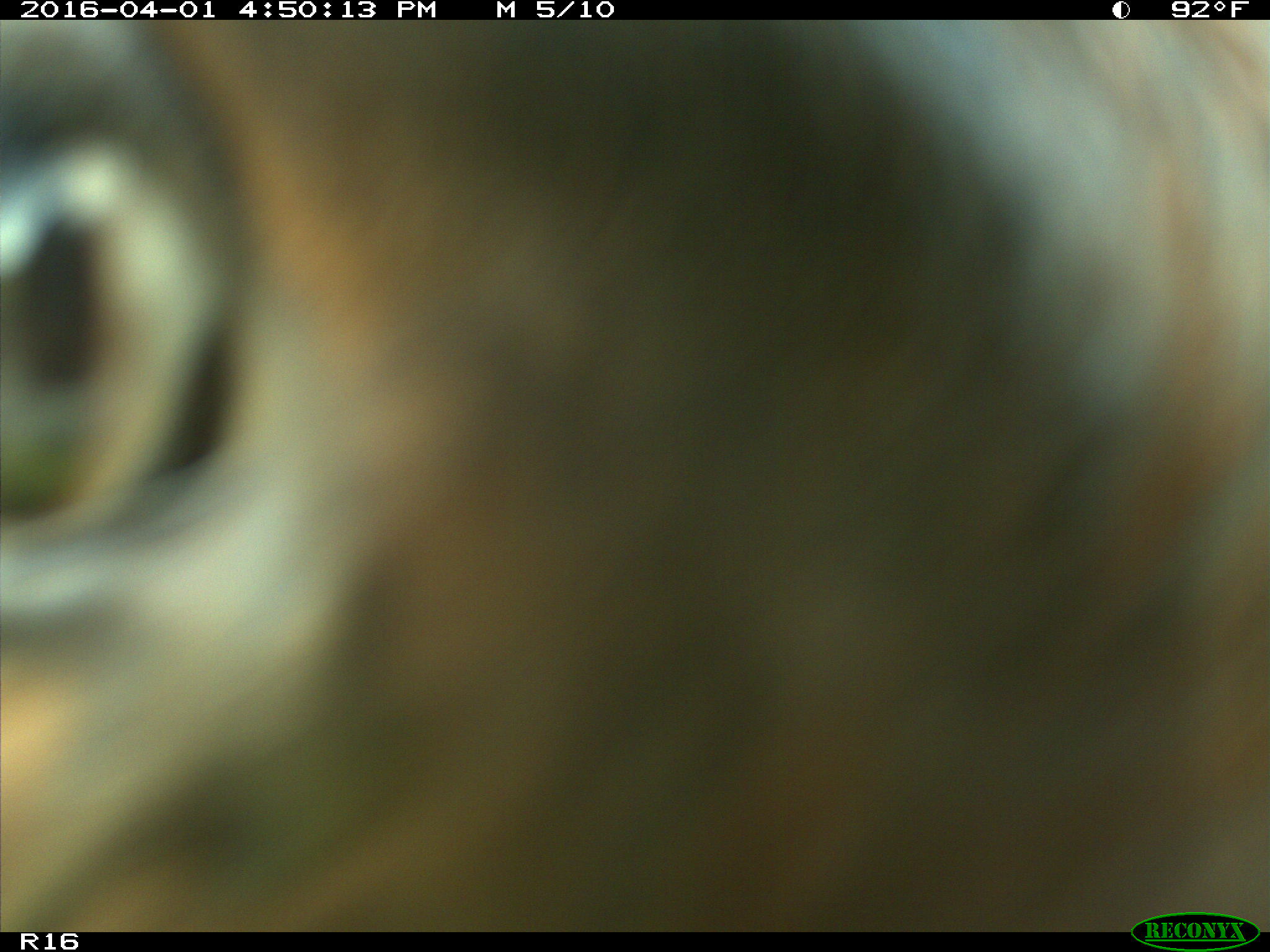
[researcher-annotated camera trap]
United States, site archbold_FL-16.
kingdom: Animalia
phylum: Chordata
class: Mammalia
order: Artiodactyla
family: Bovidae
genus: Bos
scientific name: Bos taurus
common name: domestic cow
Bos taurus (domestic cow).